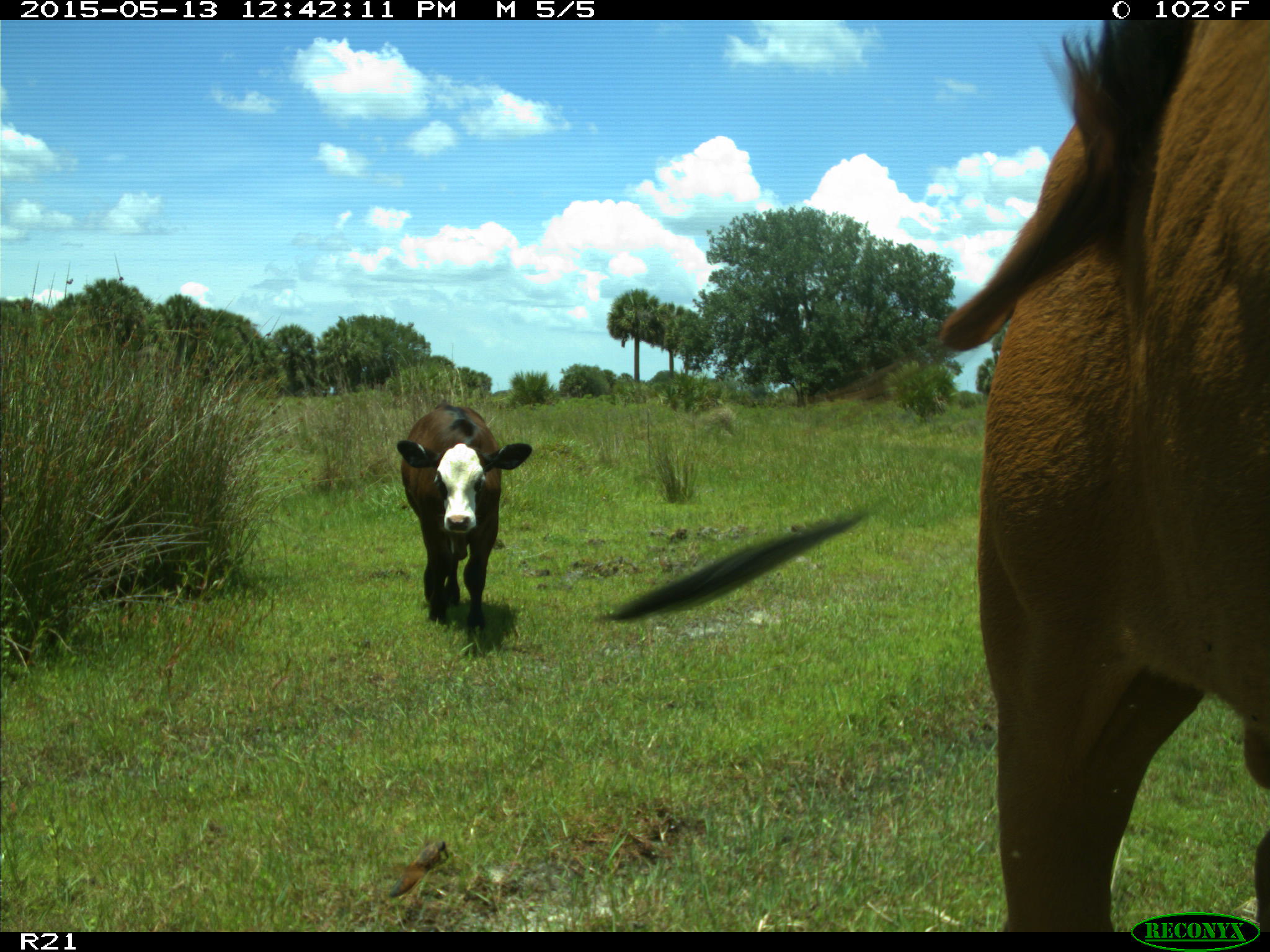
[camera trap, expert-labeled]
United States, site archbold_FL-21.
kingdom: Animalia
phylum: Chordata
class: Mammalia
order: Artiodactyla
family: Bovidae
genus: Bos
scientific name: Bos taurus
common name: domestic cow